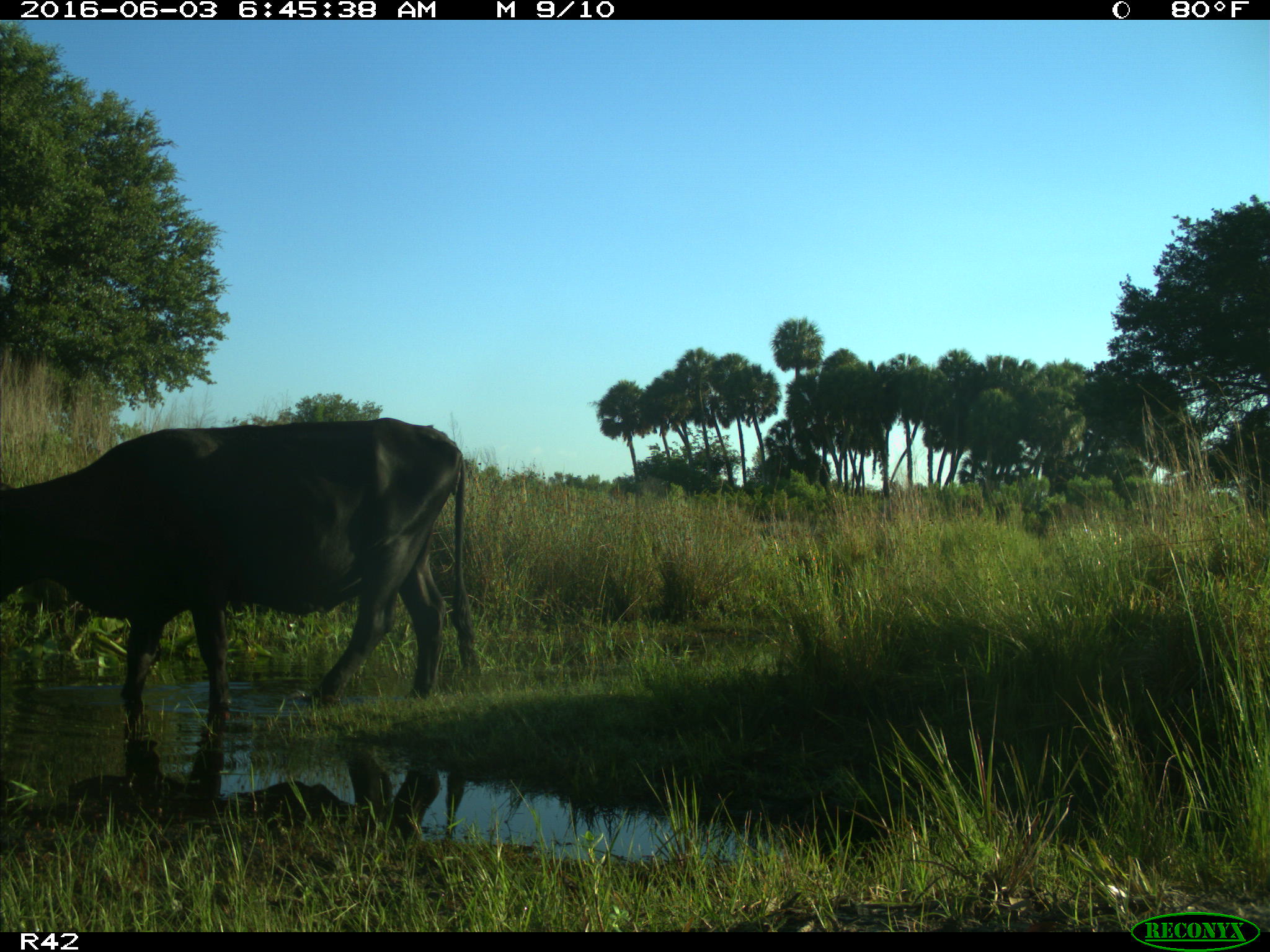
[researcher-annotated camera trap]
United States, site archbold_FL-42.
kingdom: Animalia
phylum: Chordata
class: Mammalia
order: Artiodactyla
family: Bovidae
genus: Bos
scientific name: Bos taurus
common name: domestic cow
Bos taurus (domestic cow).